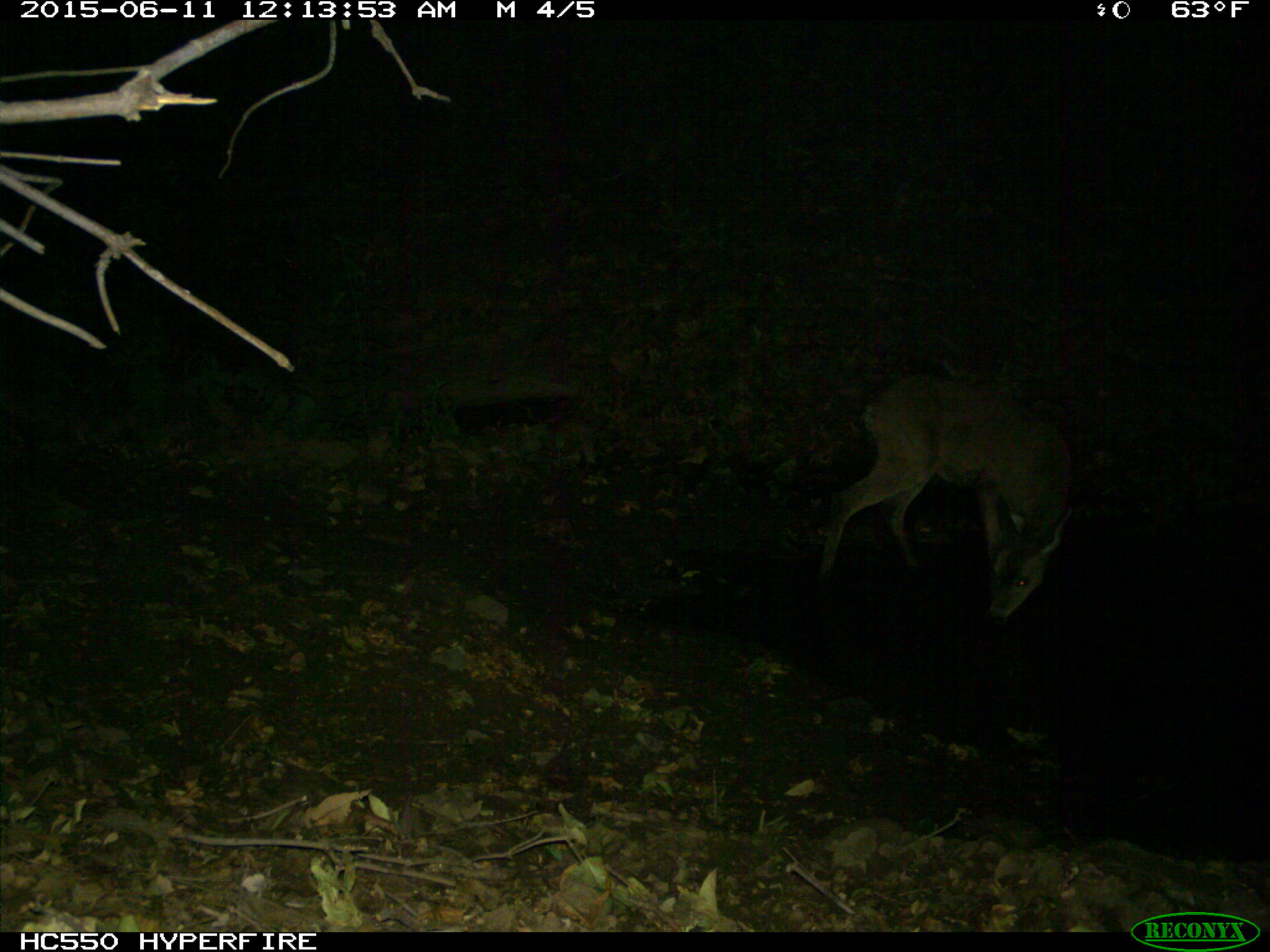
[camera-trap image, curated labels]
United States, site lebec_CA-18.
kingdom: Animalia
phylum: Chordata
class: Mammalia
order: Artiodactyla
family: Cervidae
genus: Odocoileus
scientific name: Odocoileus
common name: deer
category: unidentified deer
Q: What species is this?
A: Unidentified deer (deer) (Odocoileus).